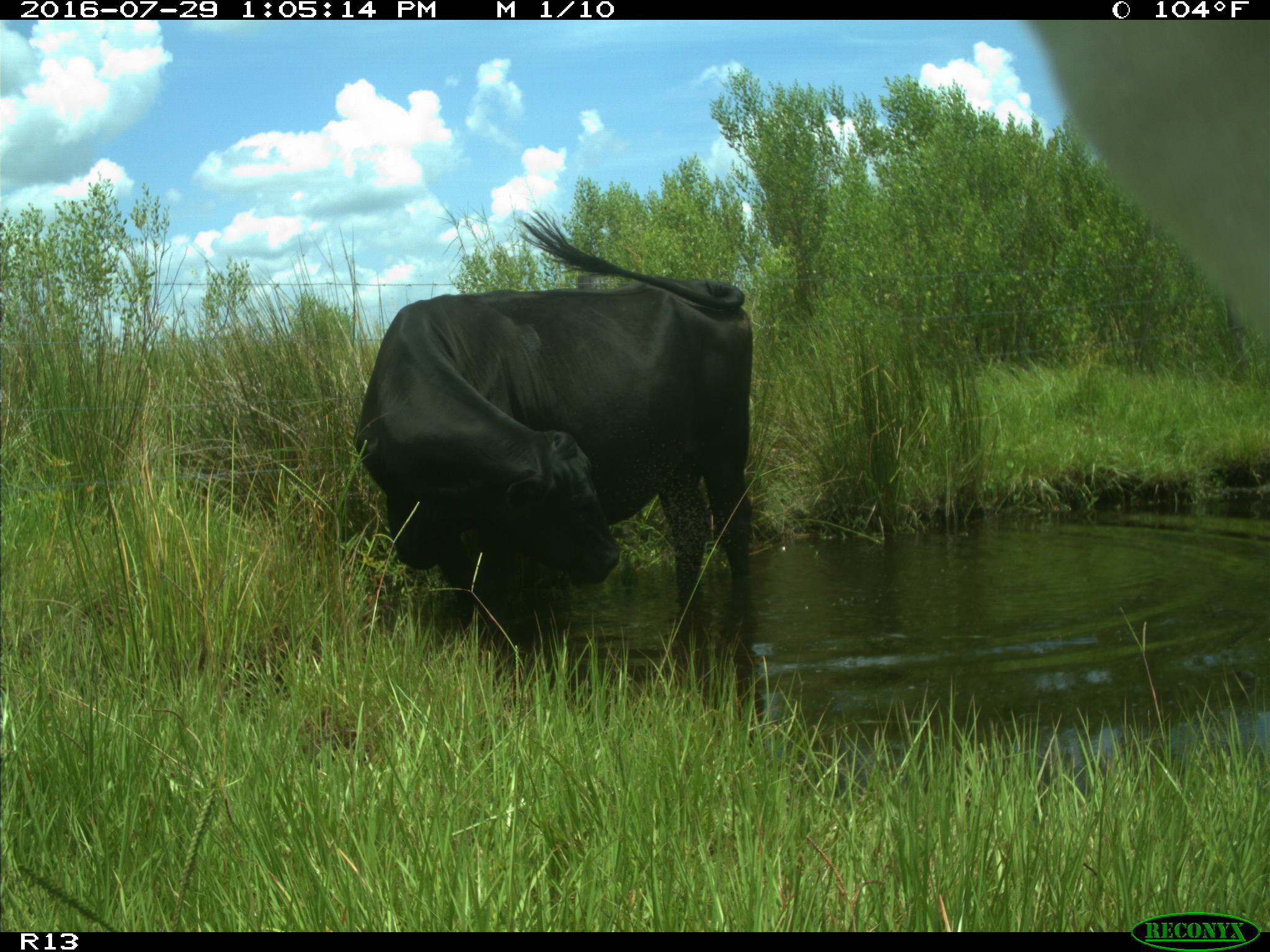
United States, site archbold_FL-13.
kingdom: Animalia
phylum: Chordata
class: Mammalia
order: Artiodactyla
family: Bovidae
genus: Bos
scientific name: Bos taurus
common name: domestic cow